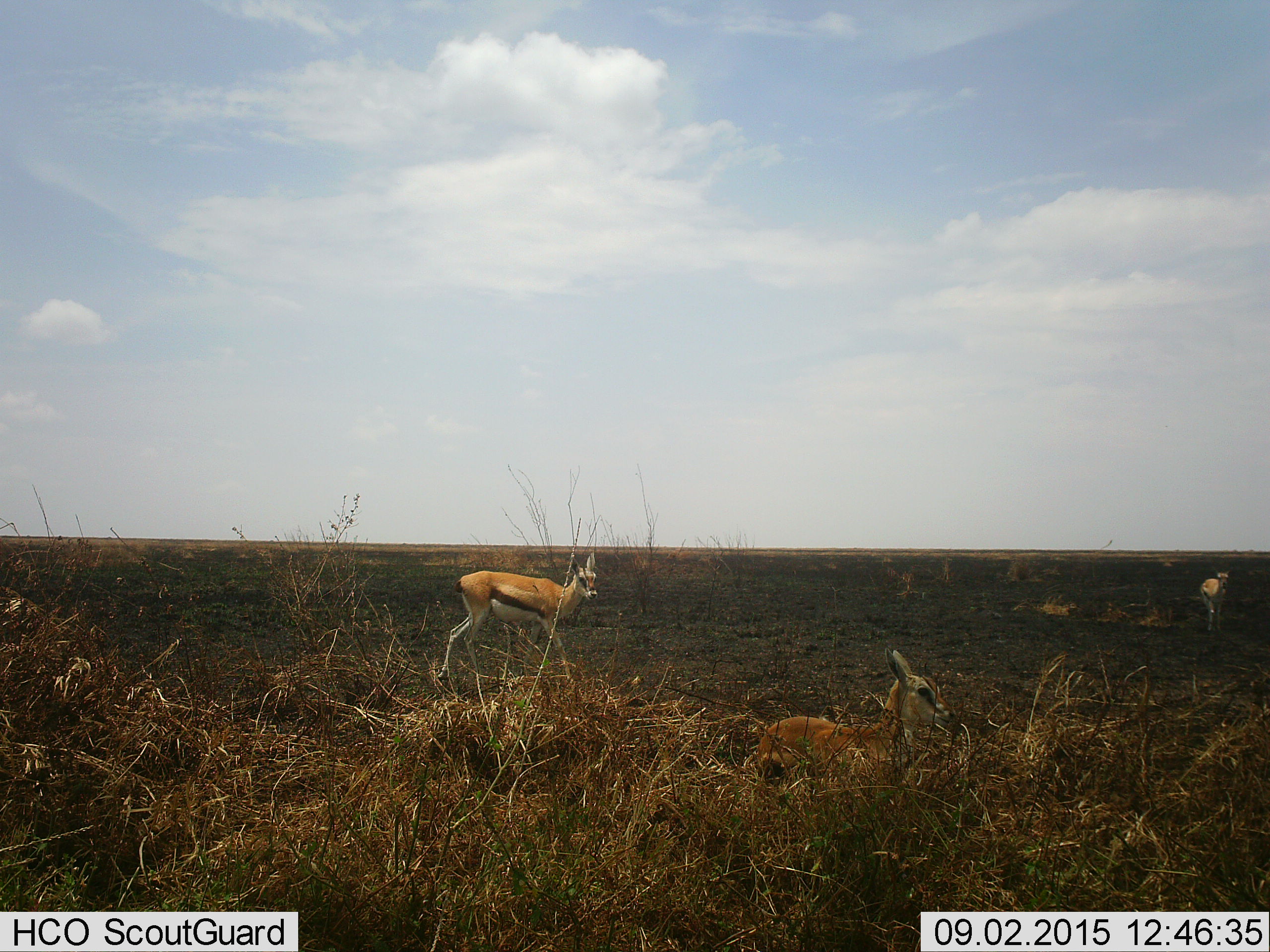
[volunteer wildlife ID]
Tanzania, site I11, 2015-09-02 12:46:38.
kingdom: Animalia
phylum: Chordata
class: Mammalia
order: Artiodactyla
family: Bovidae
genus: Eudorcas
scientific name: Eudorcas thomsonii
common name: thomson's gazelle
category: gazellethomsons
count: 3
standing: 78%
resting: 100%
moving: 56%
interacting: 0%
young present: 44%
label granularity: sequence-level